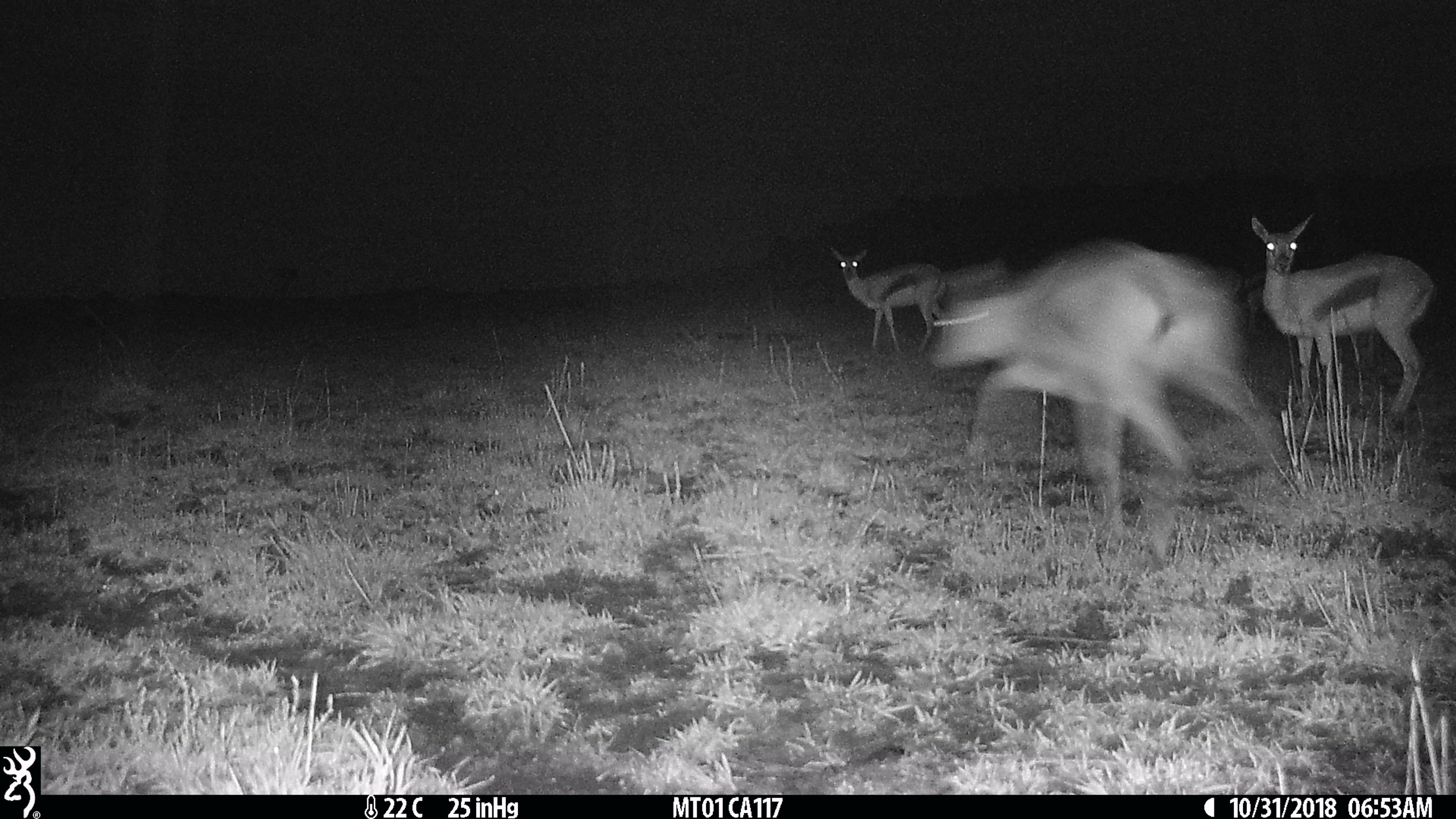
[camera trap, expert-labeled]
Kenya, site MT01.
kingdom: Animalia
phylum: Chordata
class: Mammalia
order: Artiodactyla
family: Bovidae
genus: Eudorcas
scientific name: Eudorcas thomsonii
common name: thomon's gazelle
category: gazelle thomsons